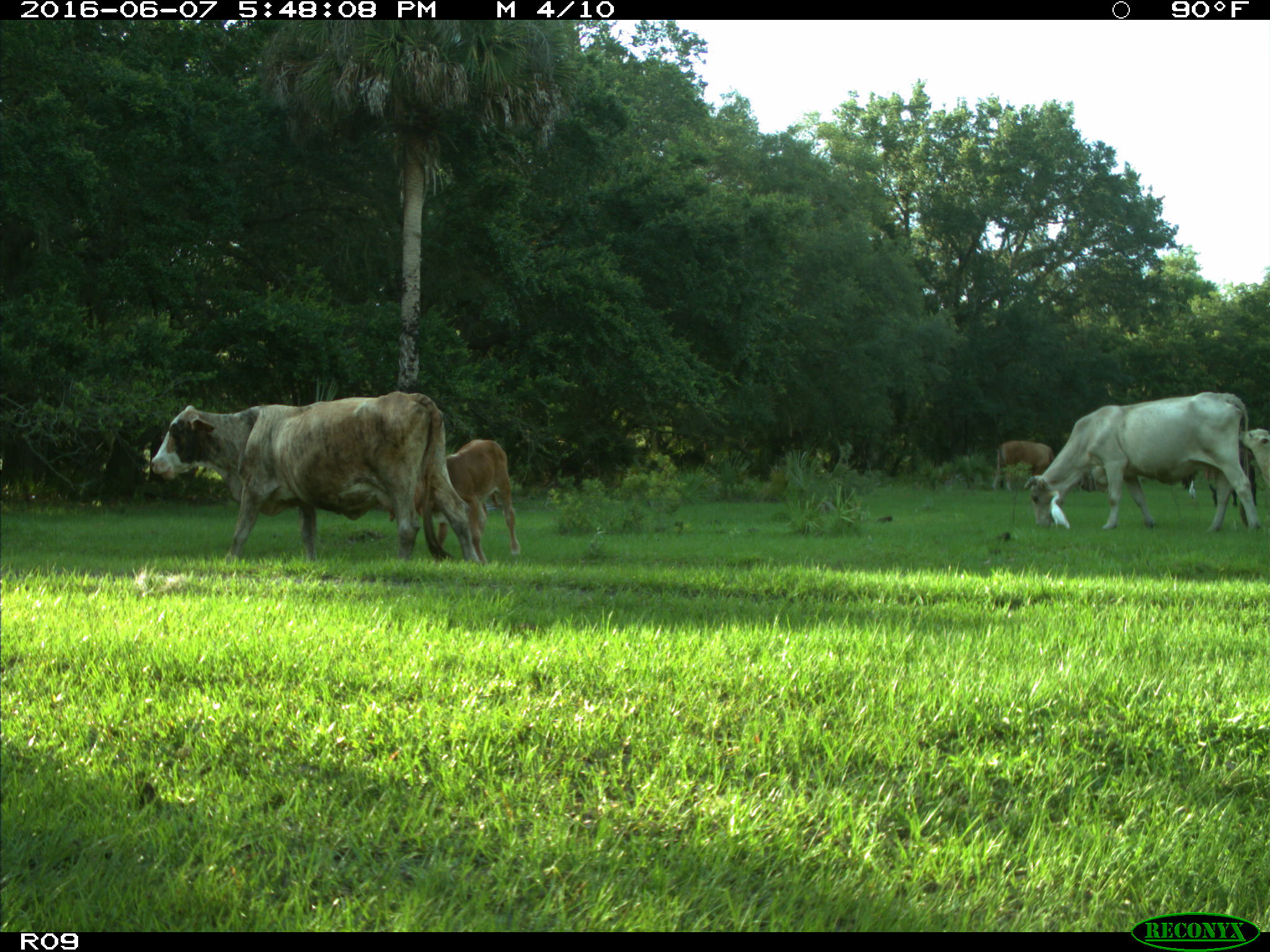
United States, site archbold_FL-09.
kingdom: Animalia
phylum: Chordata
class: Mammalia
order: Artiodactyla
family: Bovidae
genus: Bos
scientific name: Bos taurus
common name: domestic cow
Bos taurus (domestic cow).